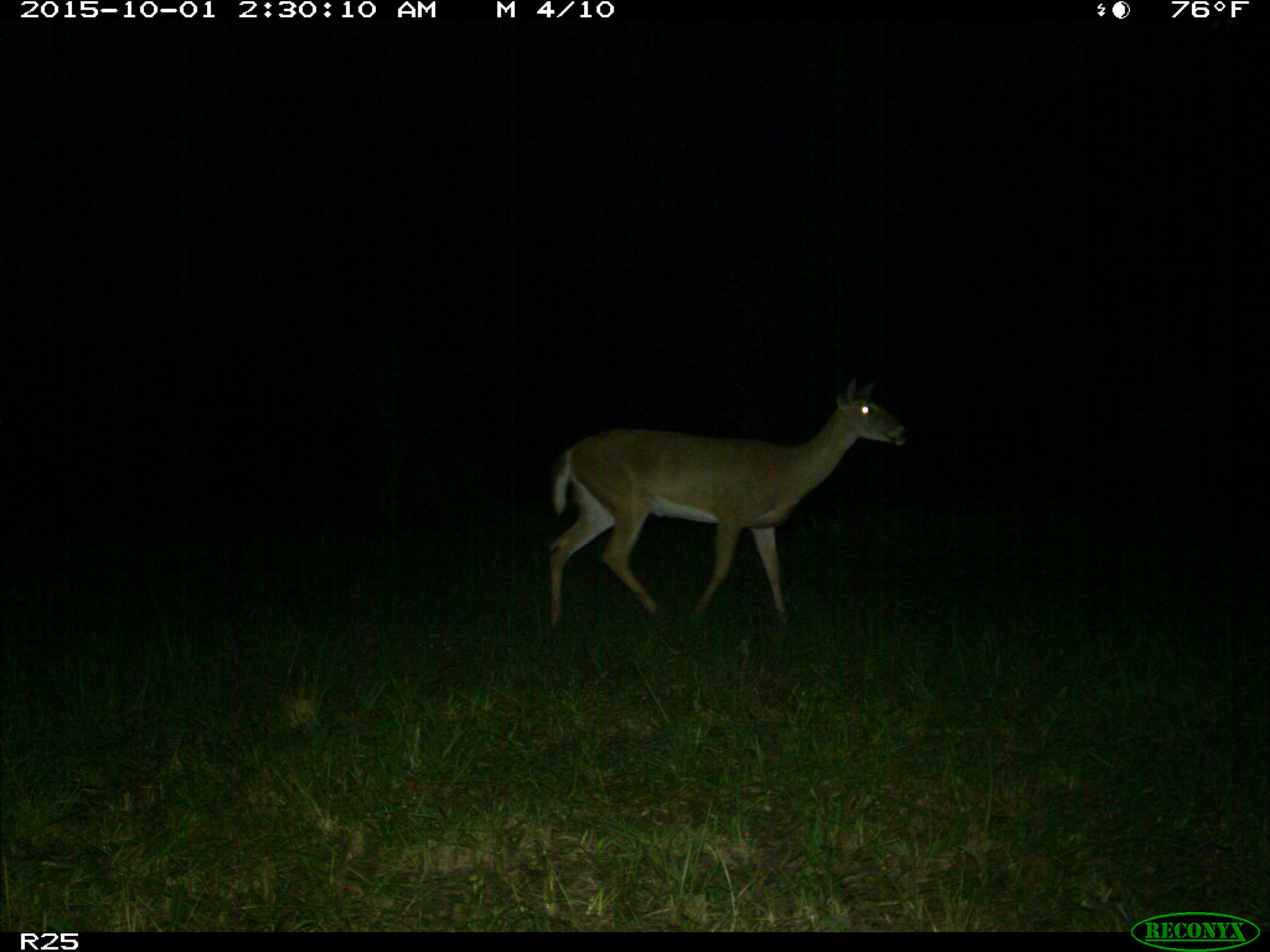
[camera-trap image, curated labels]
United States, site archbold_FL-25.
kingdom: Animalia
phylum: Chordata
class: Mammalia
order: Artiodactyla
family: Cervidae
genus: Odocoileus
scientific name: Odocoileus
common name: deer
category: unidentified deer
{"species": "unidentified deer (deer) (Odocoileus)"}